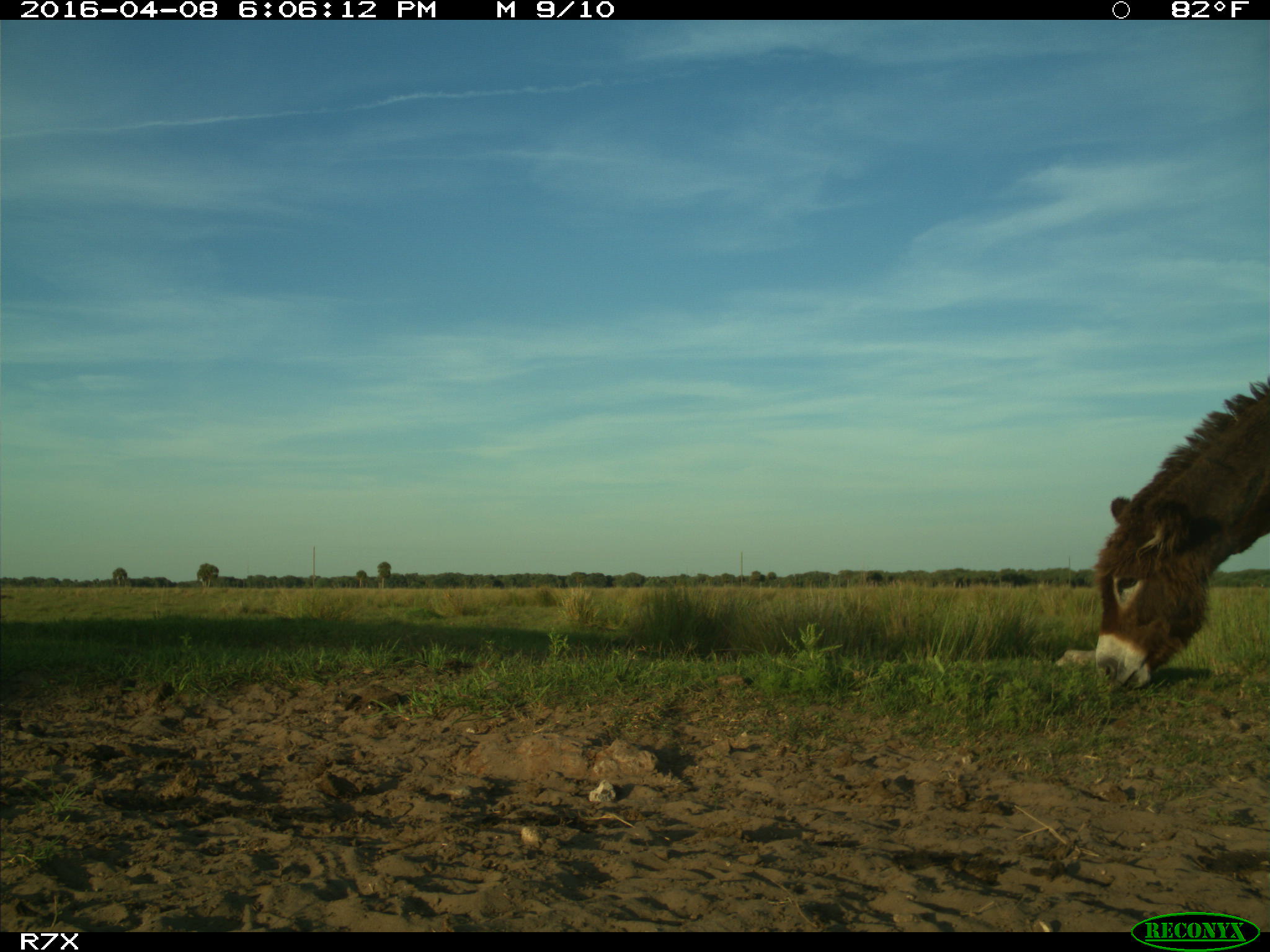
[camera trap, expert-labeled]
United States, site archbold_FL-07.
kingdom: Animalia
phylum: Chordata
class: Mammalia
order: Artiodactyla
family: Bovidae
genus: Bos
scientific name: Bos taurus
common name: domestic cow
Bos taurus (domestic cow).